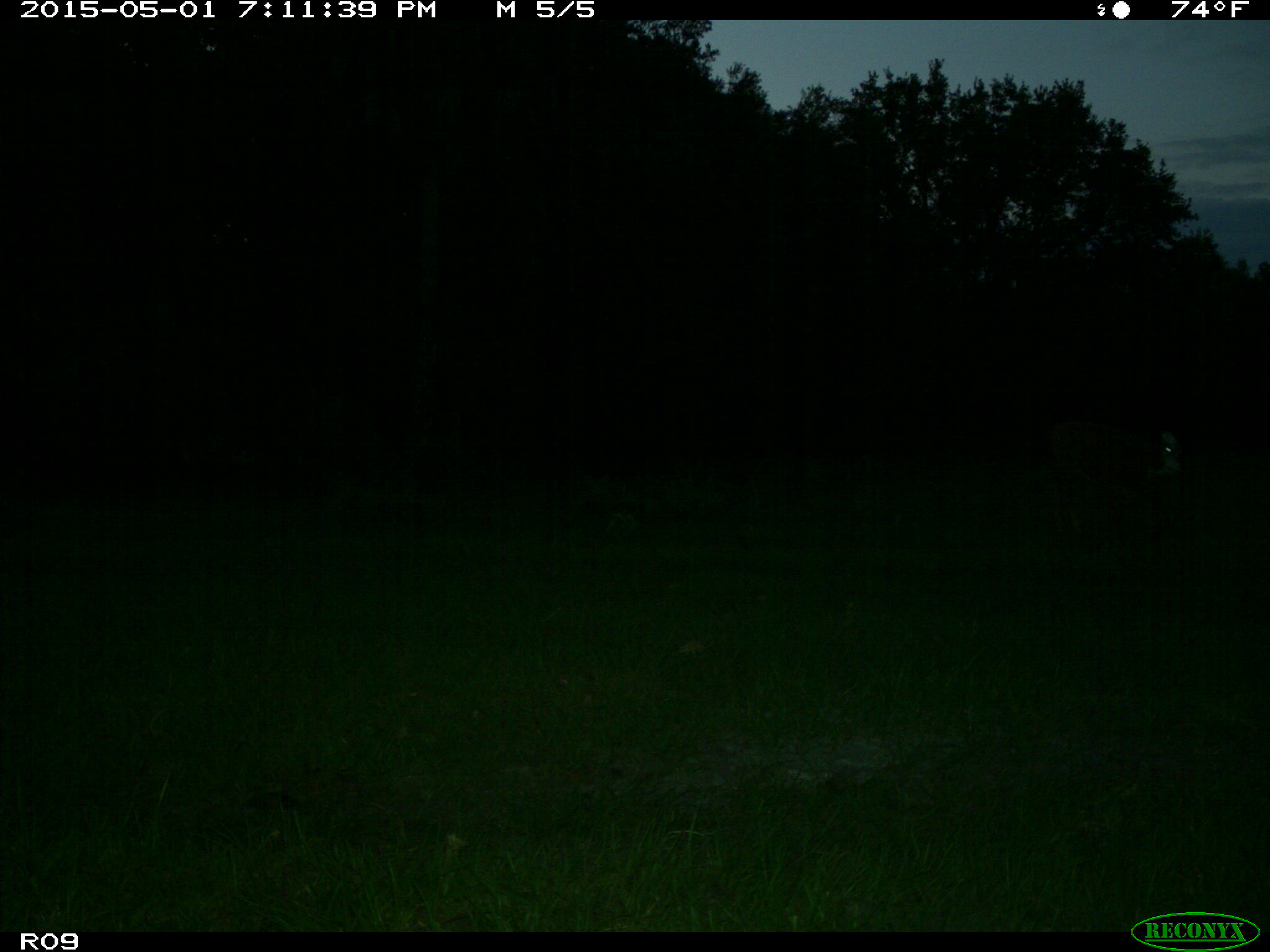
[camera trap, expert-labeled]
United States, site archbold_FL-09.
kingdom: Animalia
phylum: Chordata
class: Mammalia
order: Artiodactyla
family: Bovidae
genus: Bos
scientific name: Bos taurus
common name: domestic cow